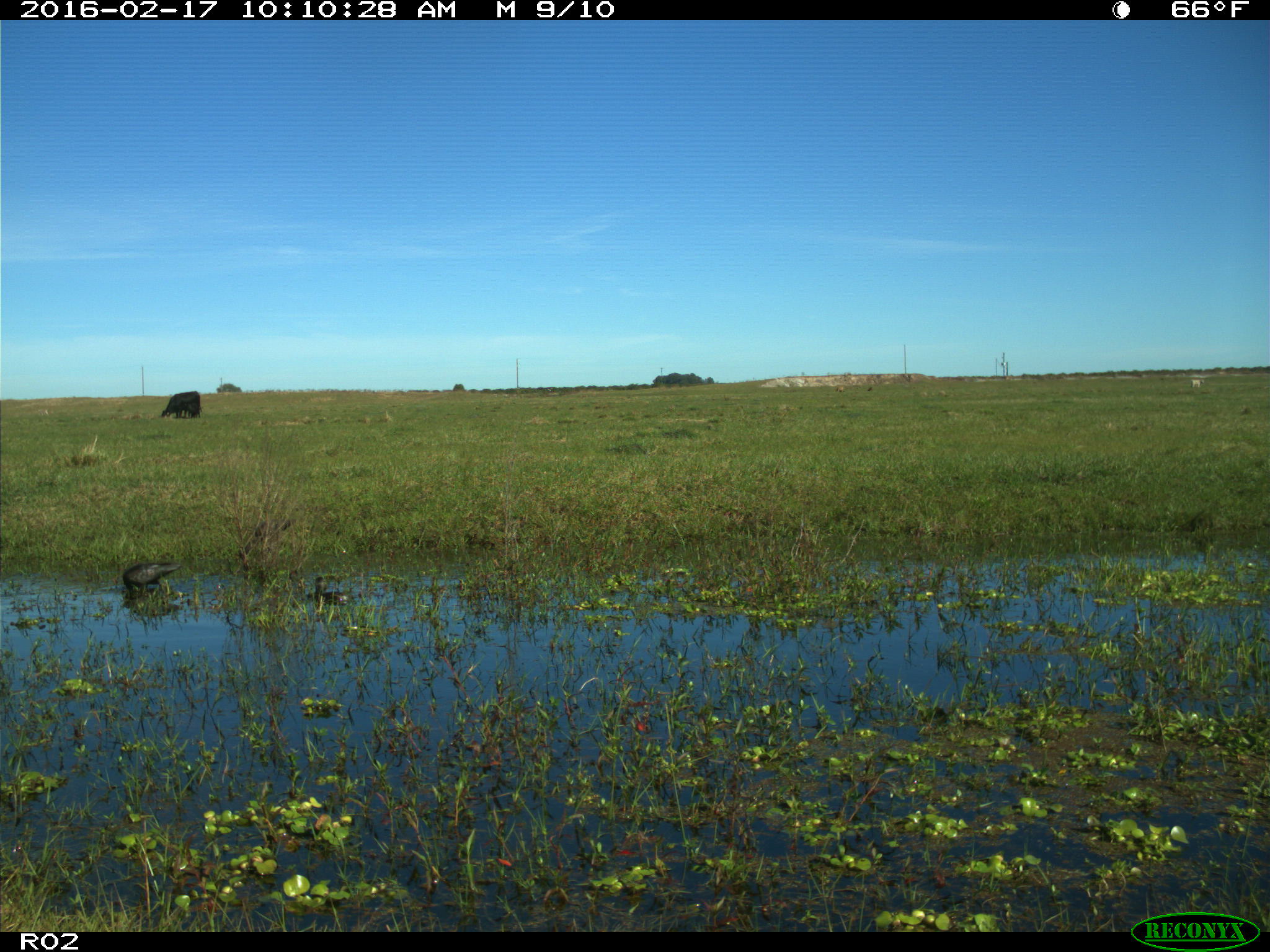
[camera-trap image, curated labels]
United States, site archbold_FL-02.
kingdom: Animalia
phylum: Chordata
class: Aves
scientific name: Aves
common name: birds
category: unidentified bird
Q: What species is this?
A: Unidentified bird (birds) (Aves).